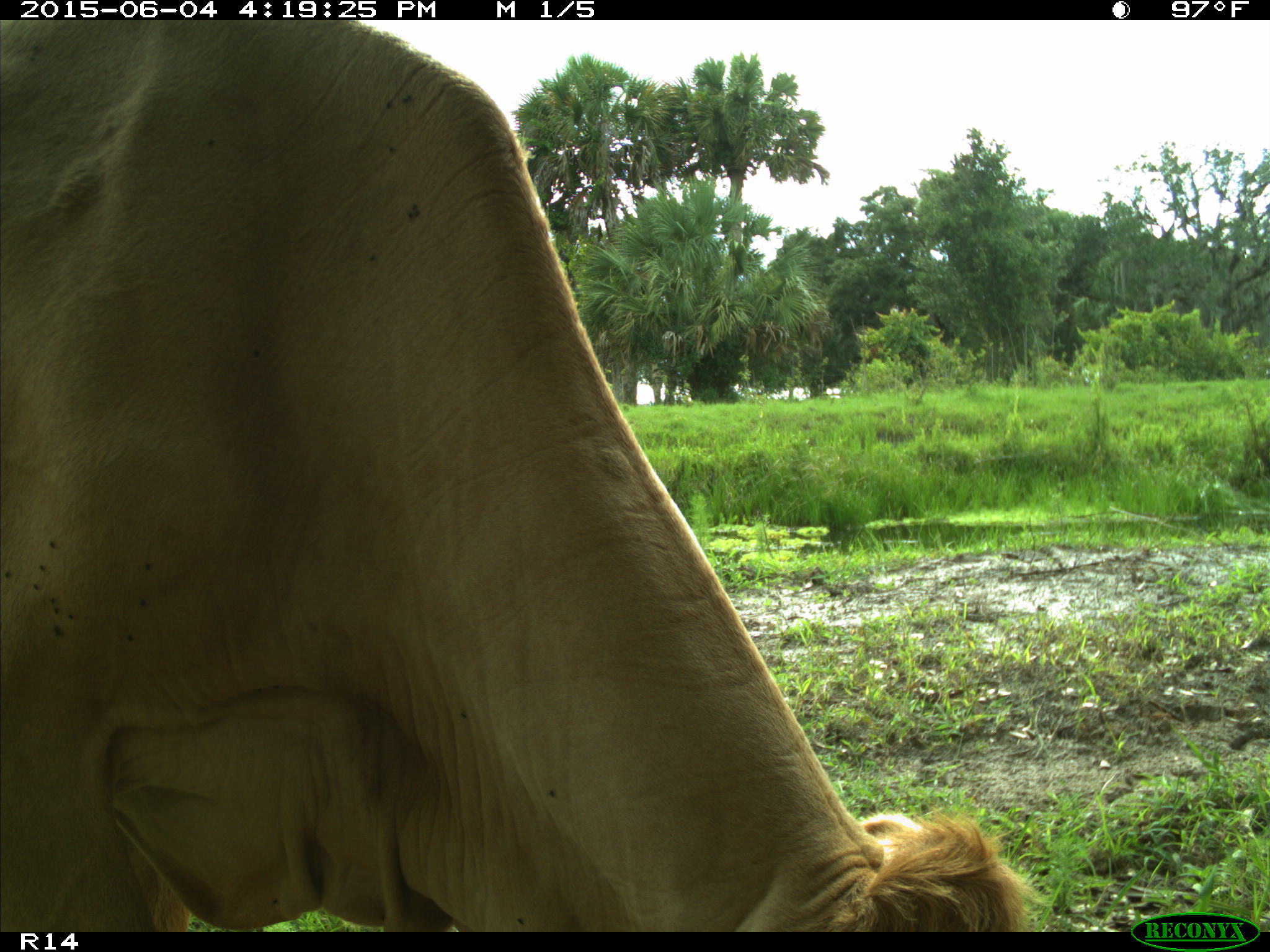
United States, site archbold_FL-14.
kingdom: Animalia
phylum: Chordata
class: Mammalia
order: Artiodactyla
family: Bovidae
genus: Bos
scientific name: Bos taurus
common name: domestic cow